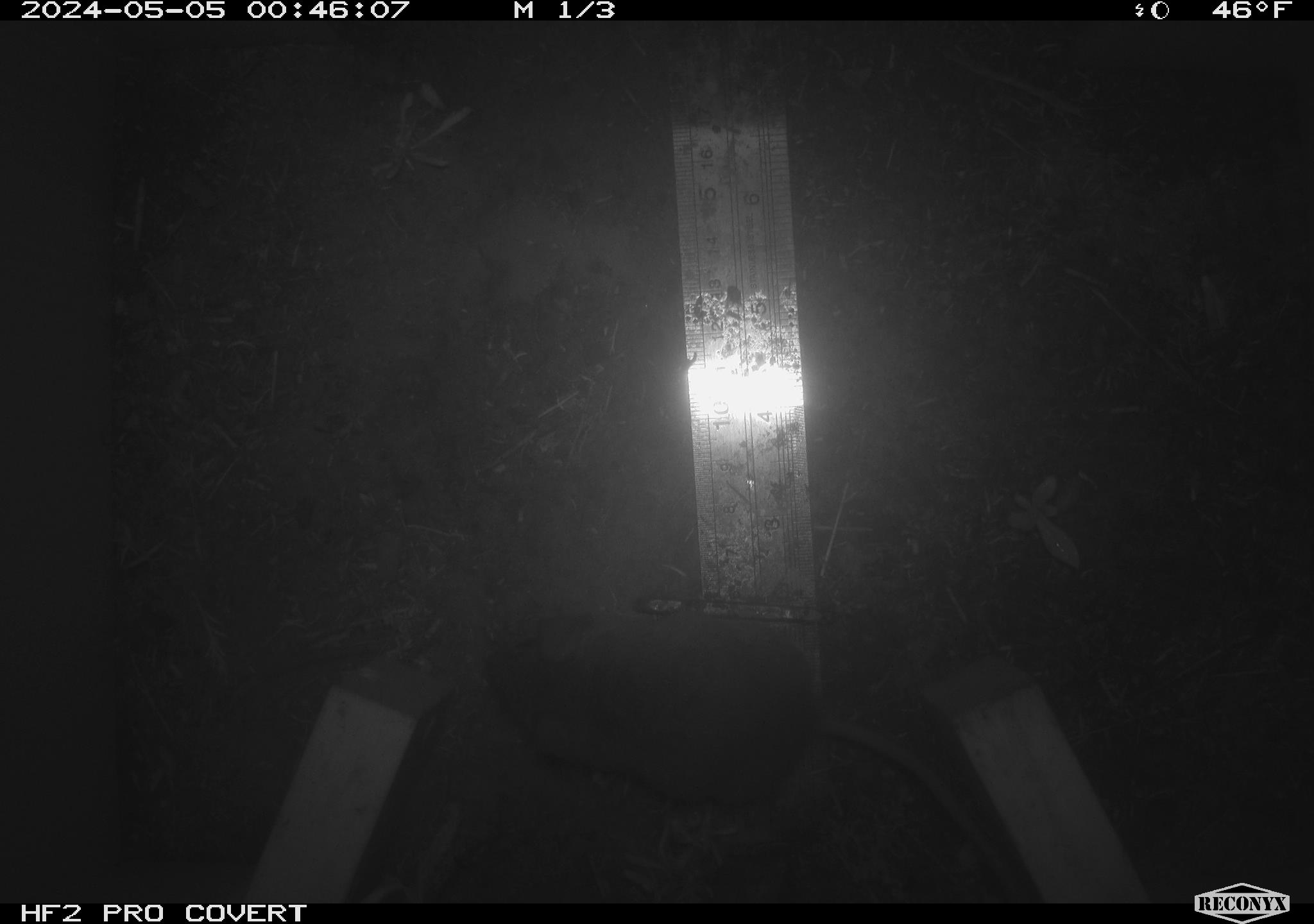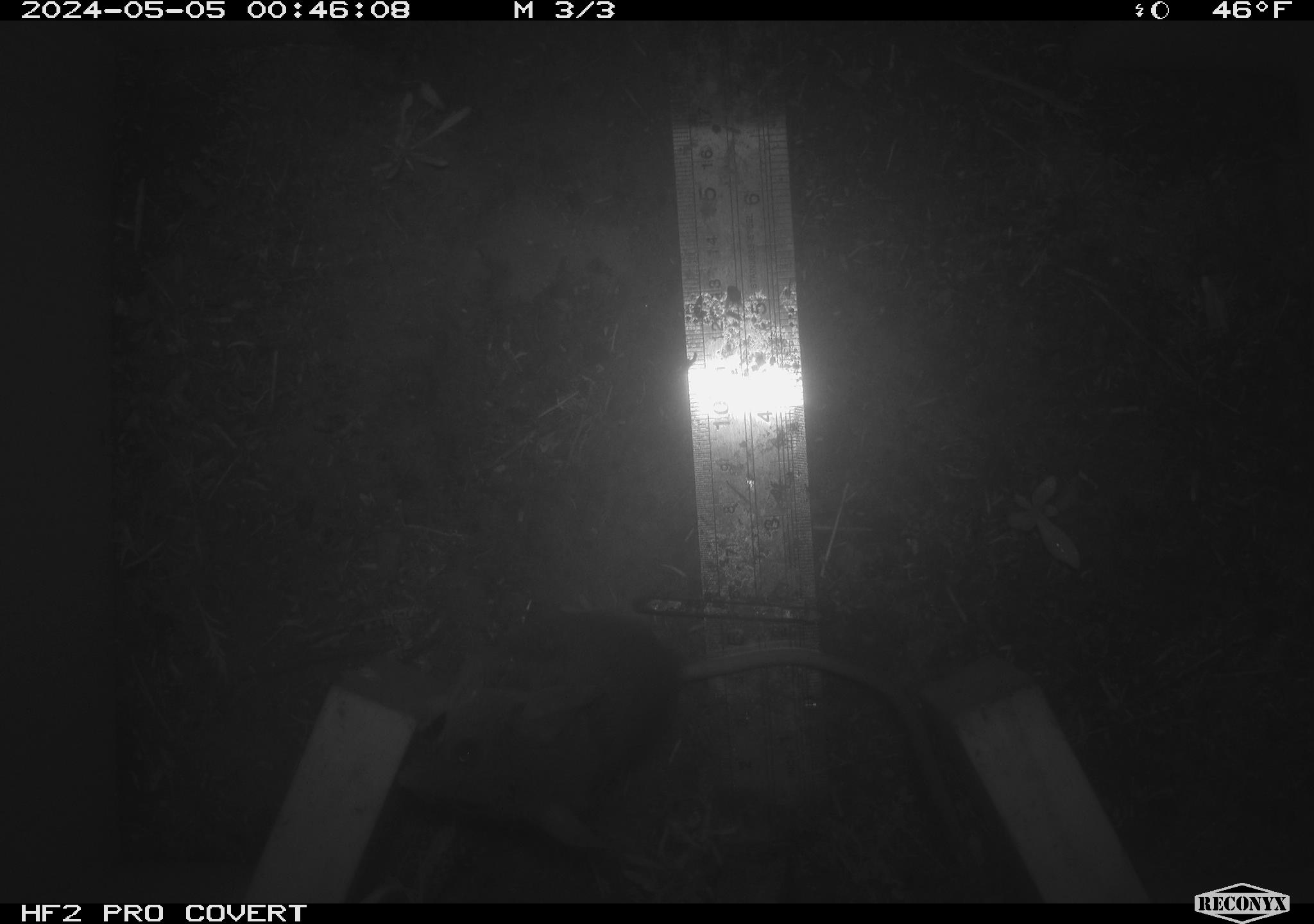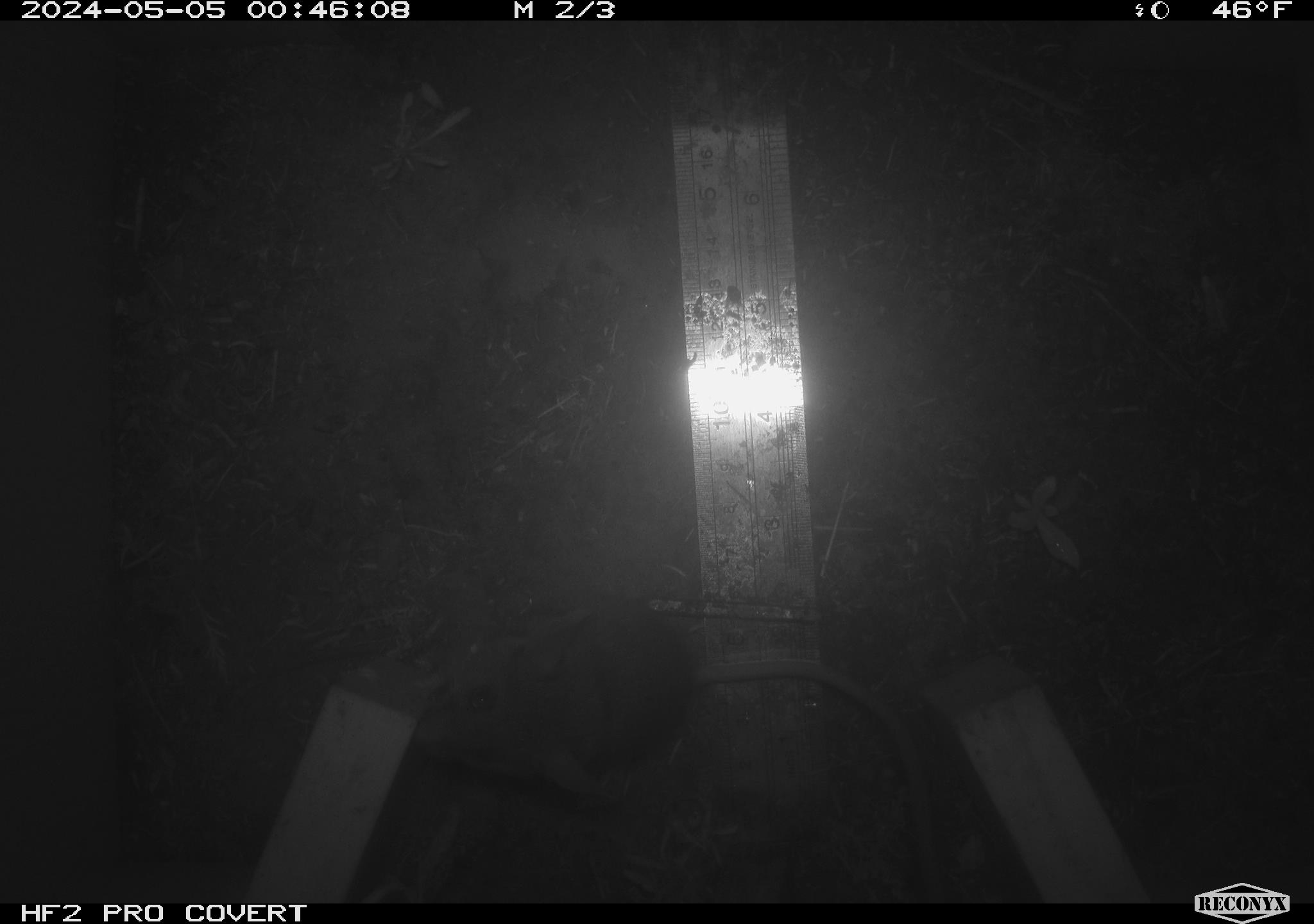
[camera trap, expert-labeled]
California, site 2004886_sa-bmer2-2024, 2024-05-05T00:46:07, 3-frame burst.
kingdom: Animalia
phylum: Chordata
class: Mammalia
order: Rodentia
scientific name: Rodentia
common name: mouse species